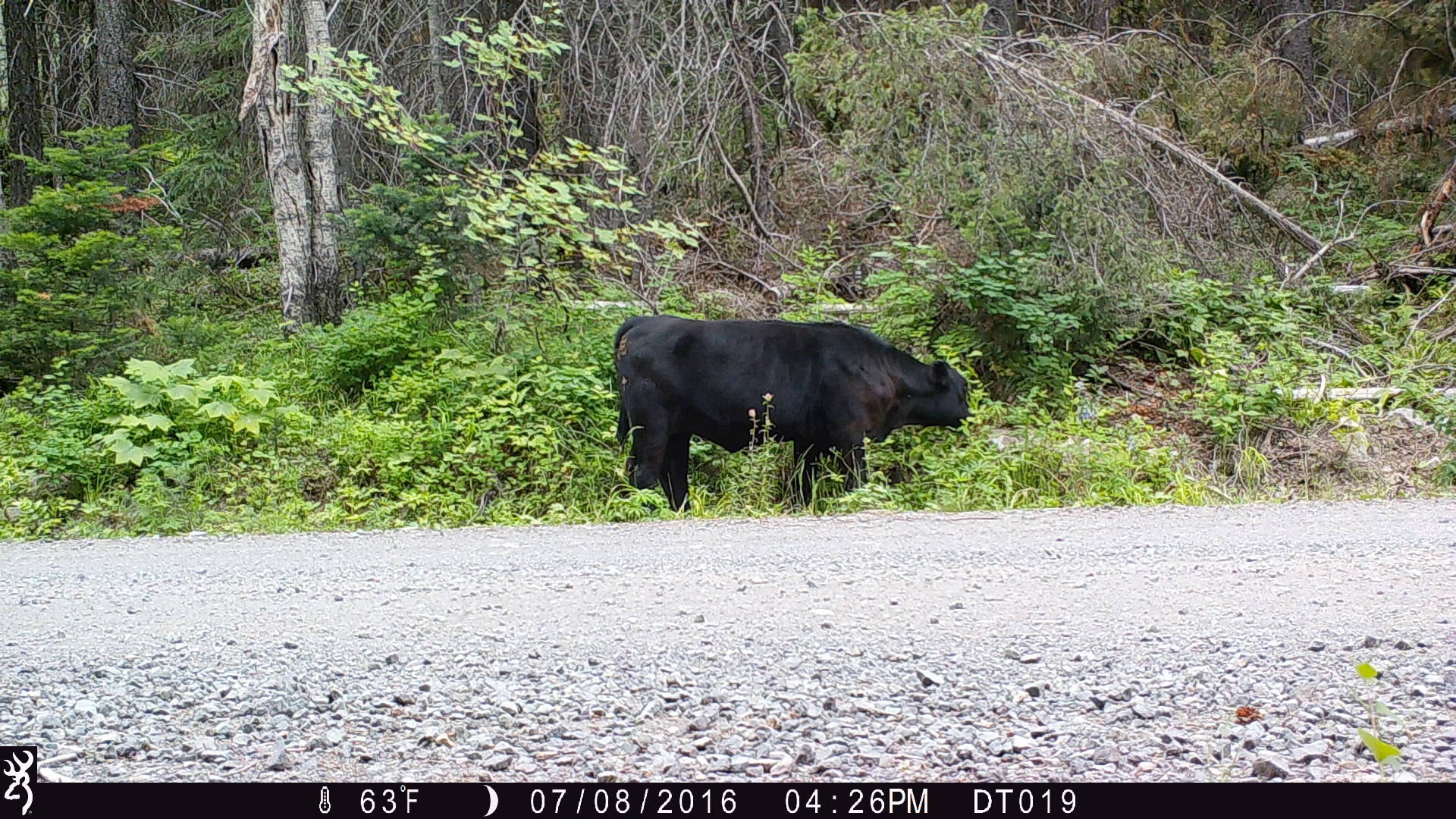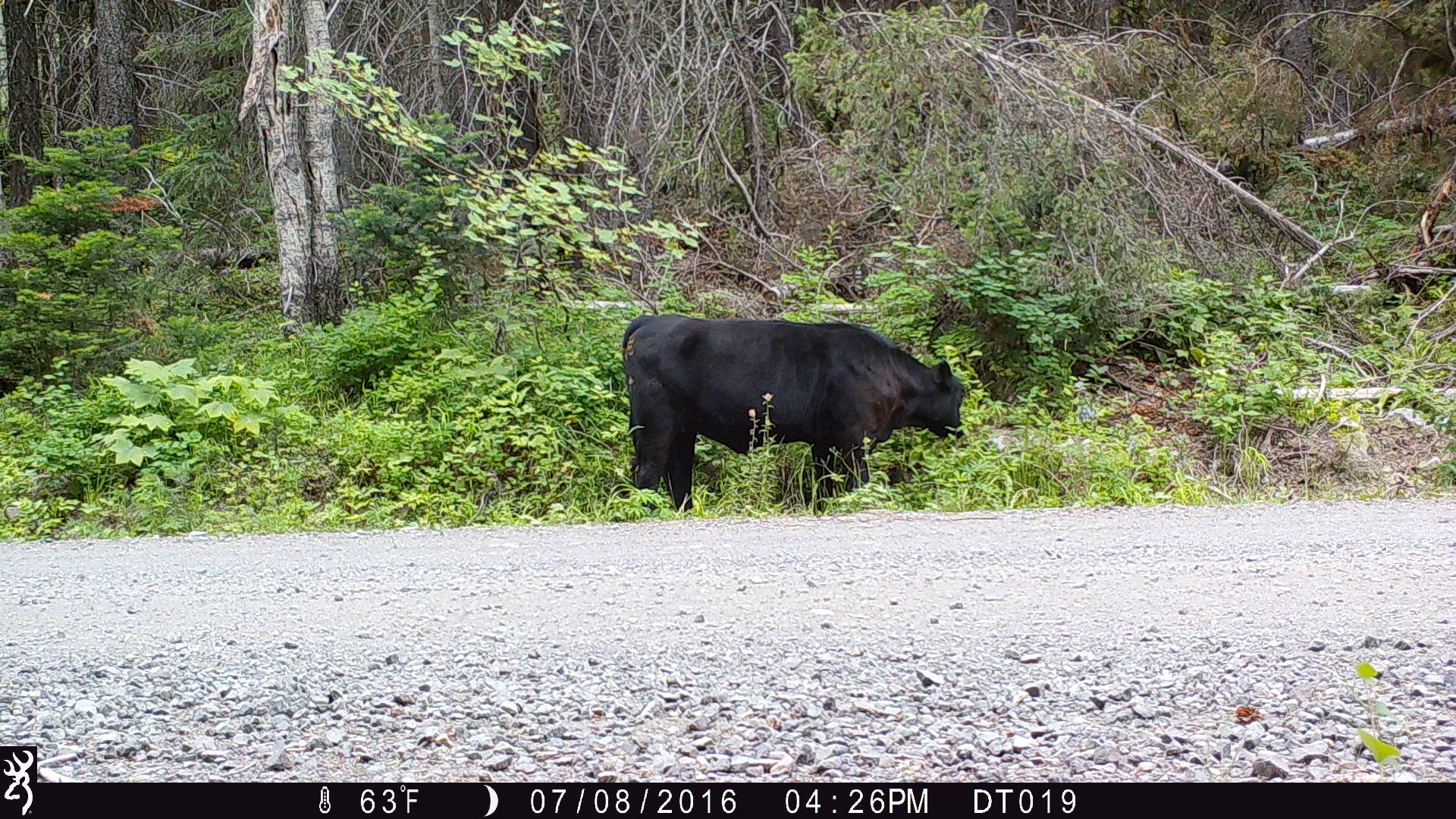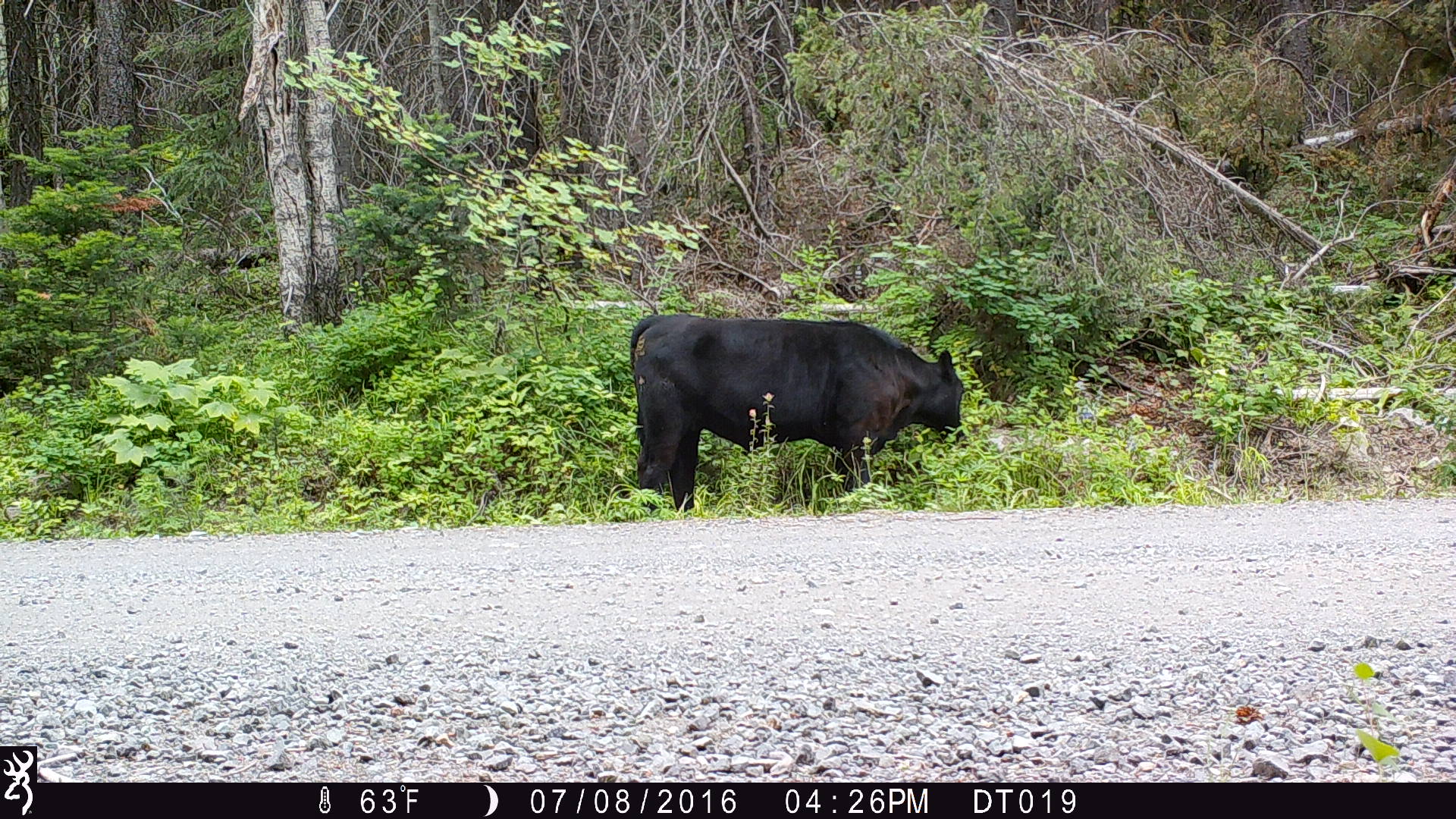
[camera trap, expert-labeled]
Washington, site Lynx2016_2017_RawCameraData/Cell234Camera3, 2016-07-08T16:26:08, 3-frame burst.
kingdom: Animalia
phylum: Chordata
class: Mammalia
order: Artiodactyla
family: Bovidae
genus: Bos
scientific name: Bos taurus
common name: domestic cattle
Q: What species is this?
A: Domestic cattle (Bos taurus).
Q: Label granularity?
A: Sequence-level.